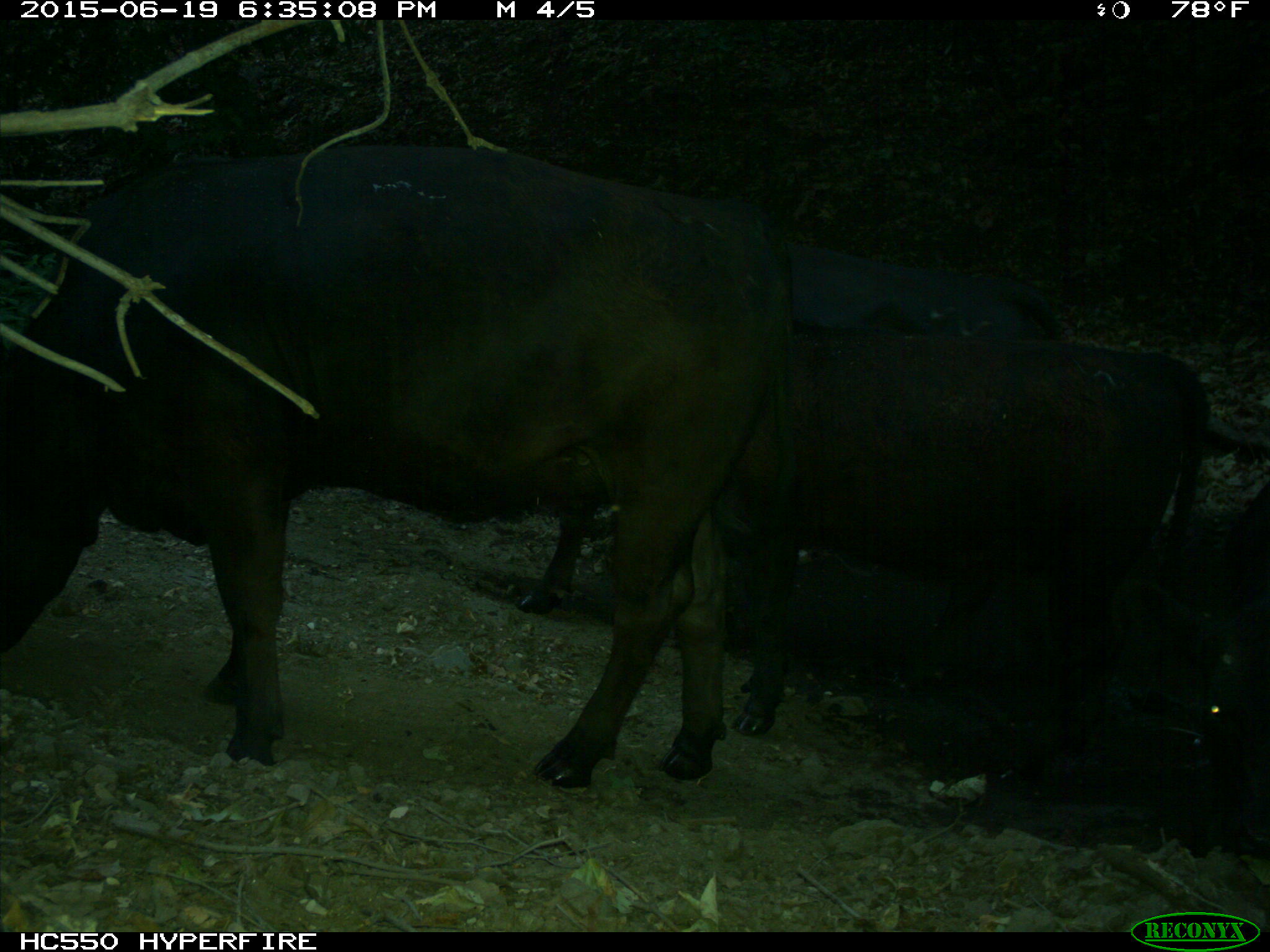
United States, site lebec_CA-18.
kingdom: Animalia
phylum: Chordata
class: Mammalia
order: Artiodactyla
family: Bovidae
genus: Bos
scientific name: Bos taurus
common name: domestic cow